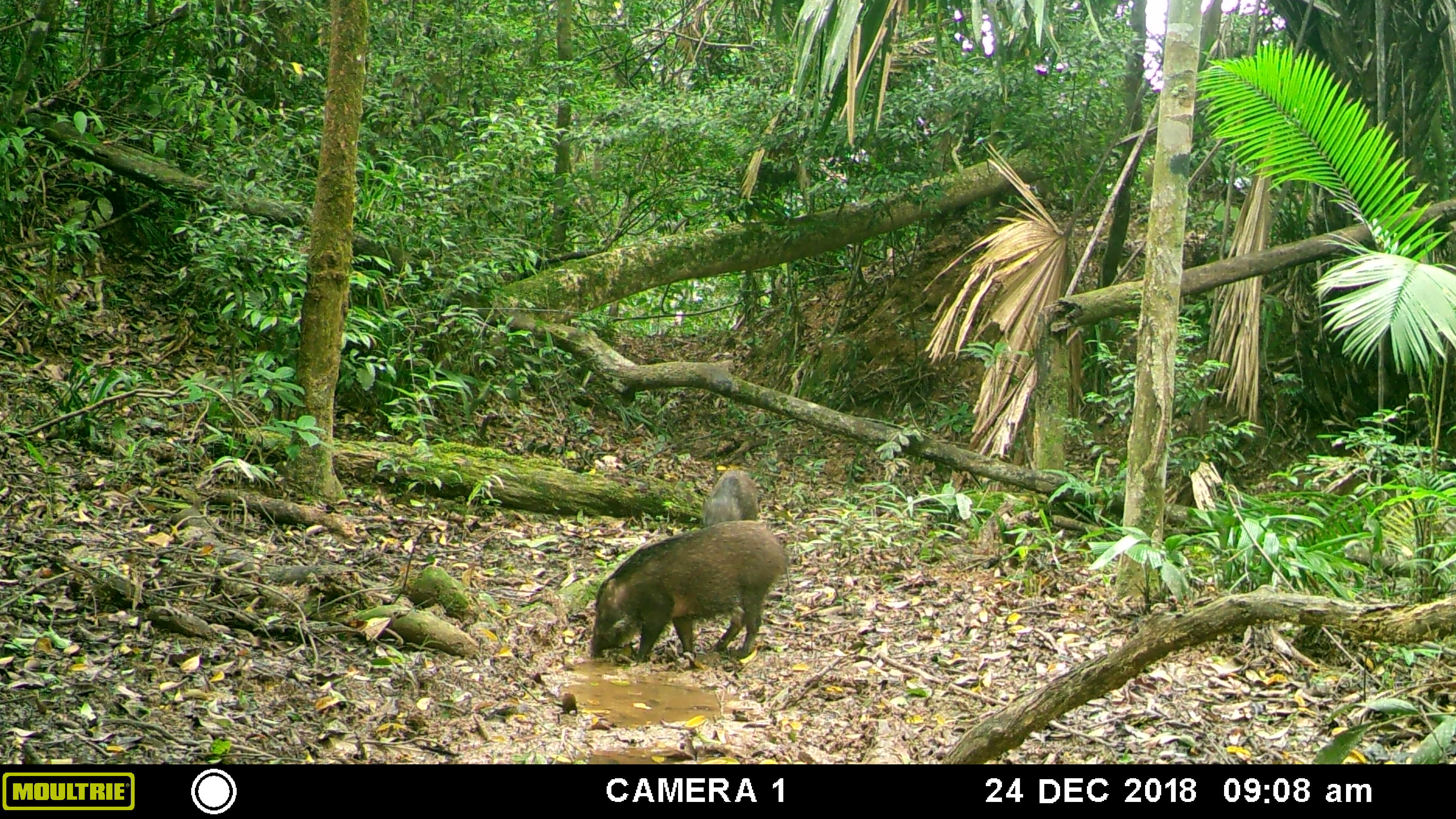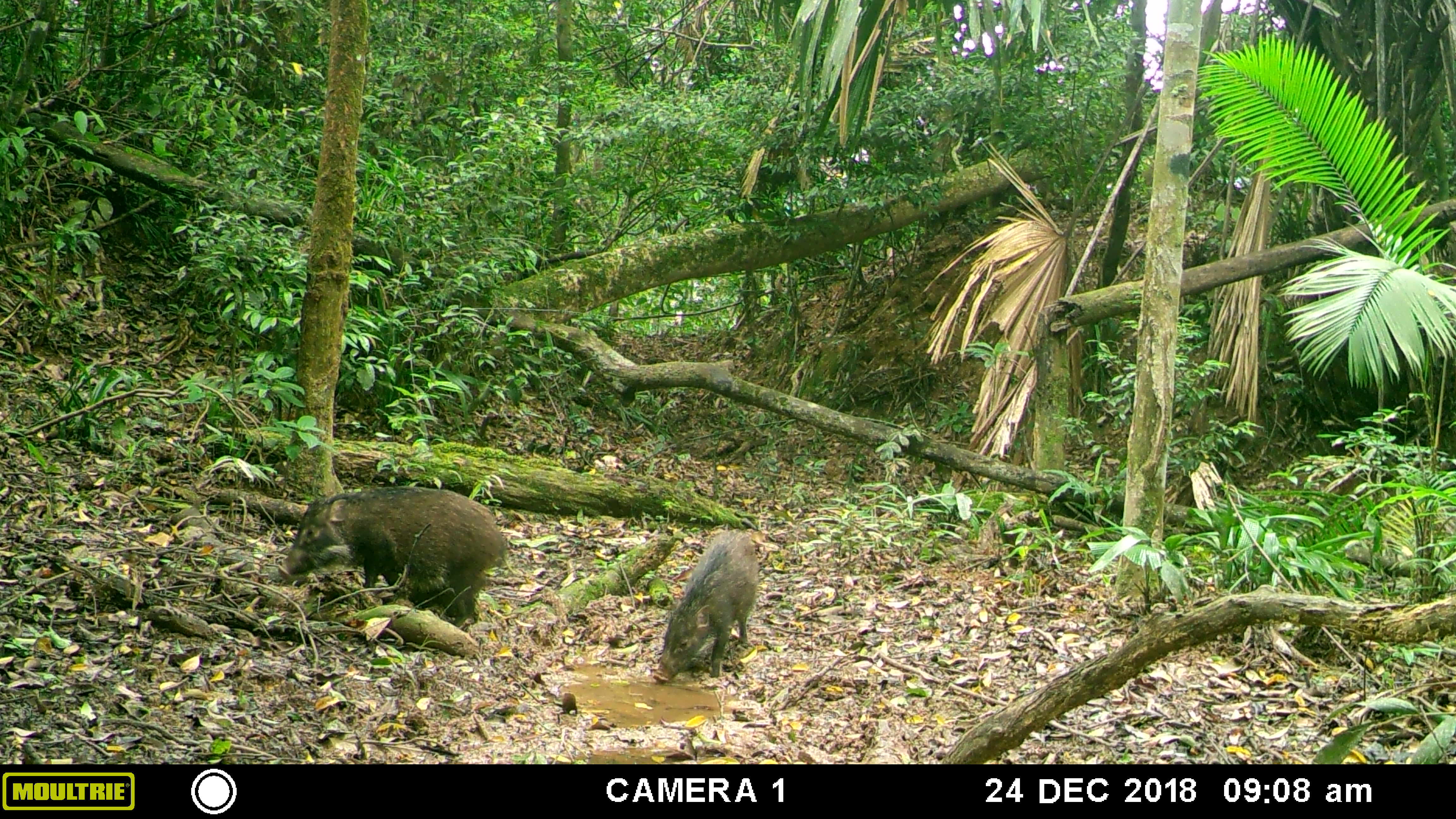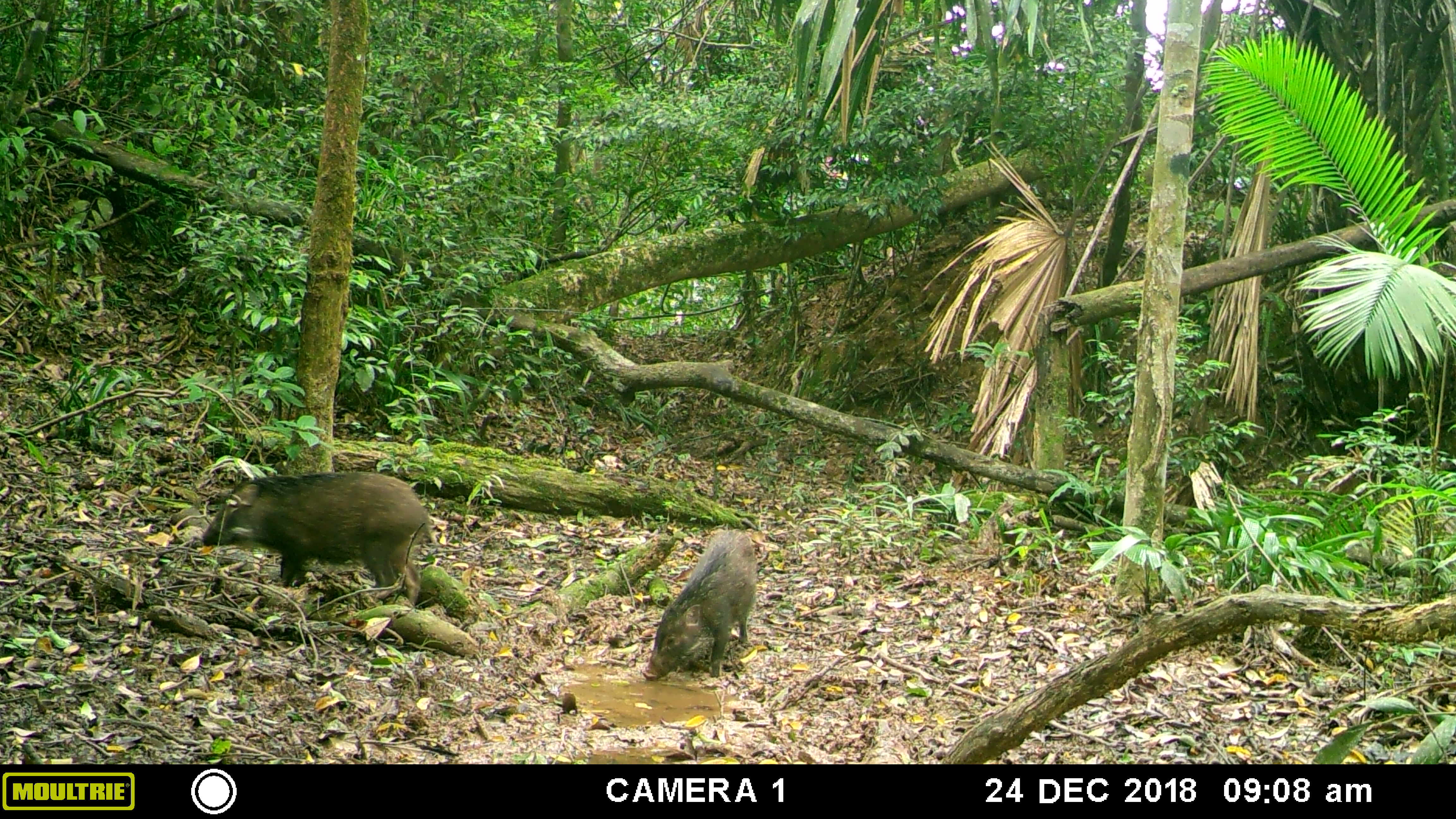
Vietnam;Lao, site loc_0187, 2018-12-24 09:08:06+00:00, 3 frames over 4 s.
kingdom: Animalia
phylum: Chordata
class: Mammalia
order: Artiodactyla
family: Suidae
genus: Sus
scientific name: Sus scrofa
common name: eurasian wild pig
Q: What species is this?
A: Eurasian wild pig (Sus scrofa).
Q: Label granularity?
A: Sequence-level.